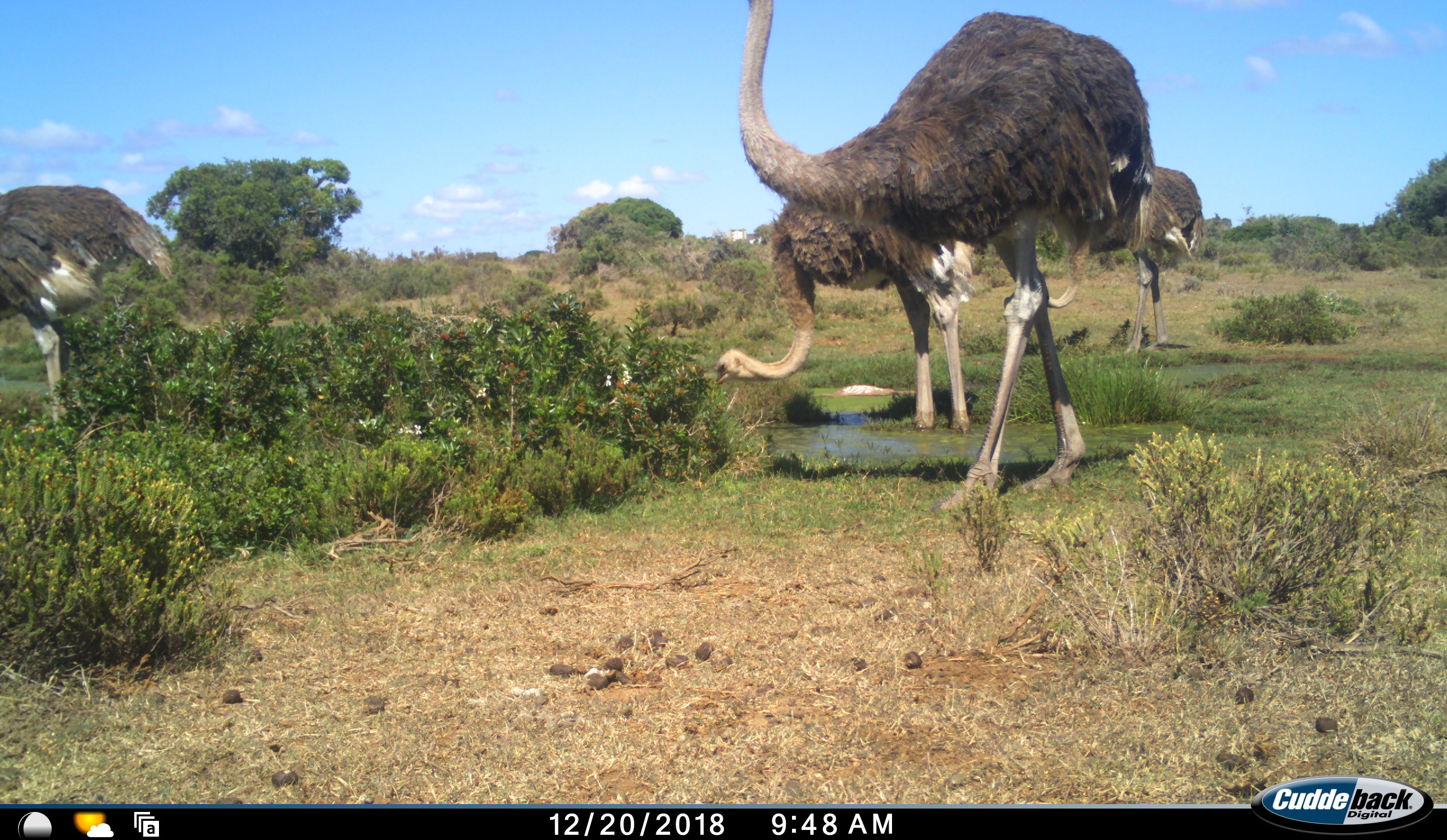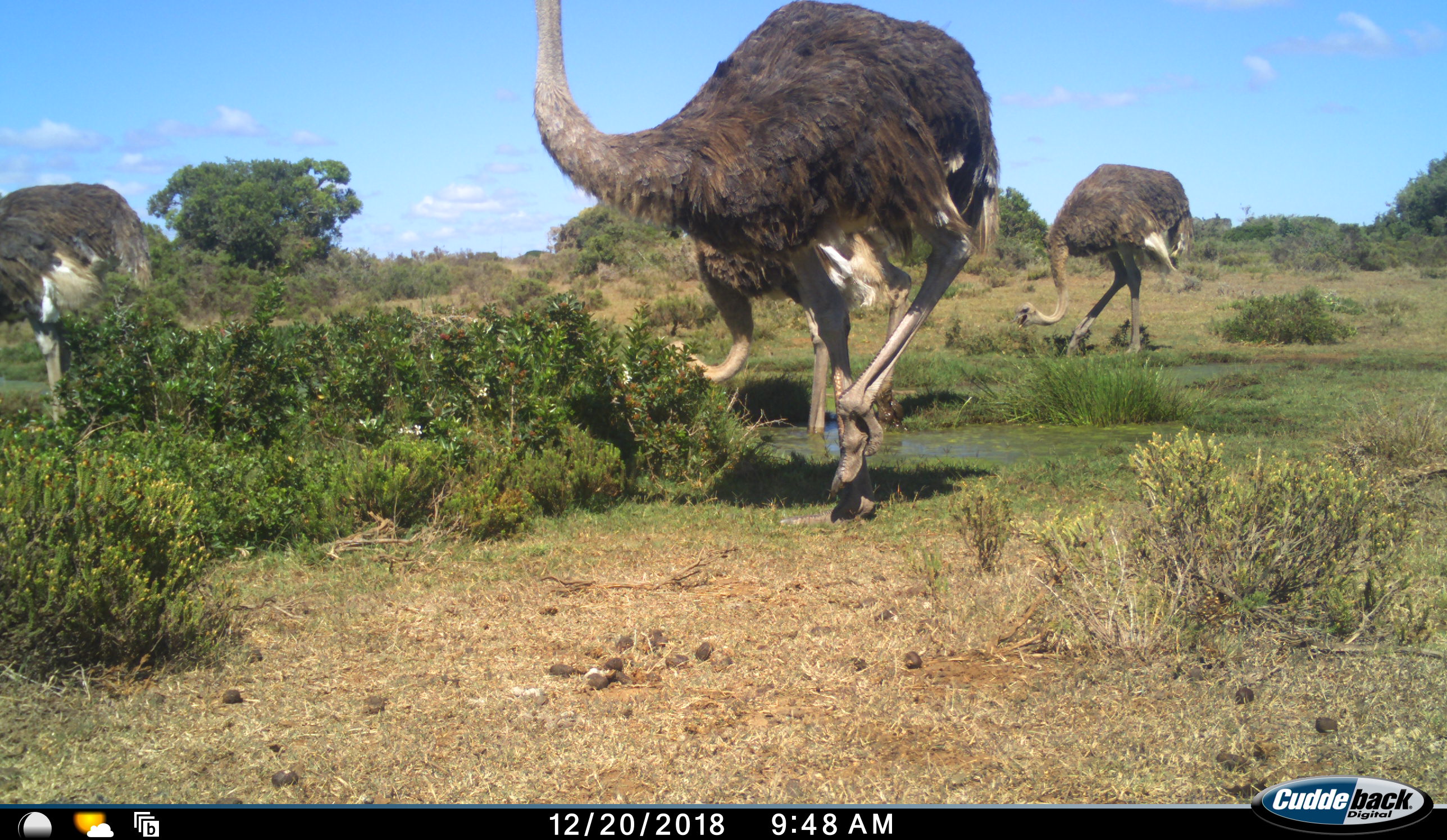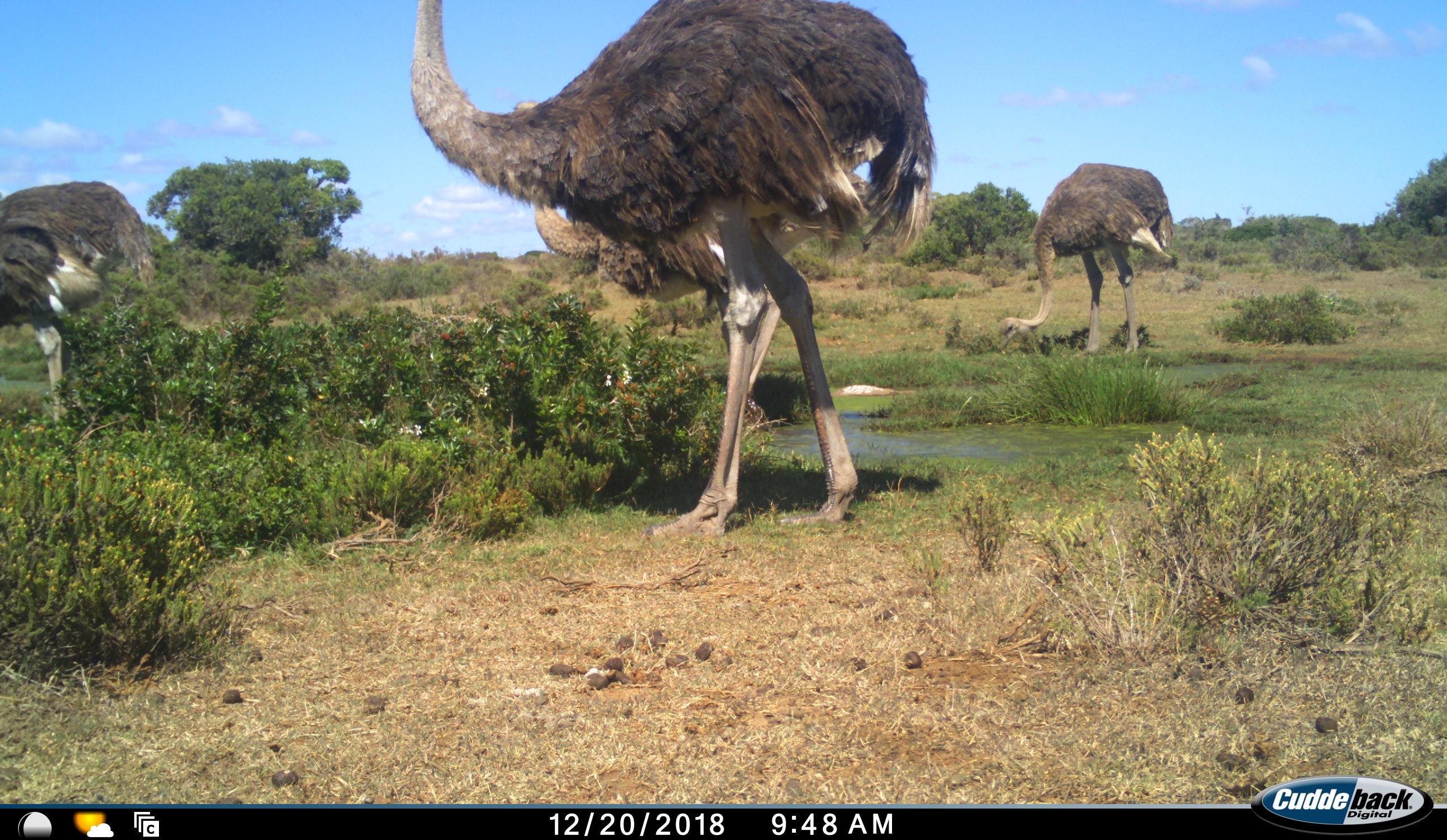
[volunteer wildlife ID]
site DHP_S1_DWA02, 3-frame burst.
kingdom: Animalia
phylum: Chordata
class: Aves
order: Struthioniformes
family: Struthionidae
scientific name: Struthionidae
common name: ostrich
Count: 4.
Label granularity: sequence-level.